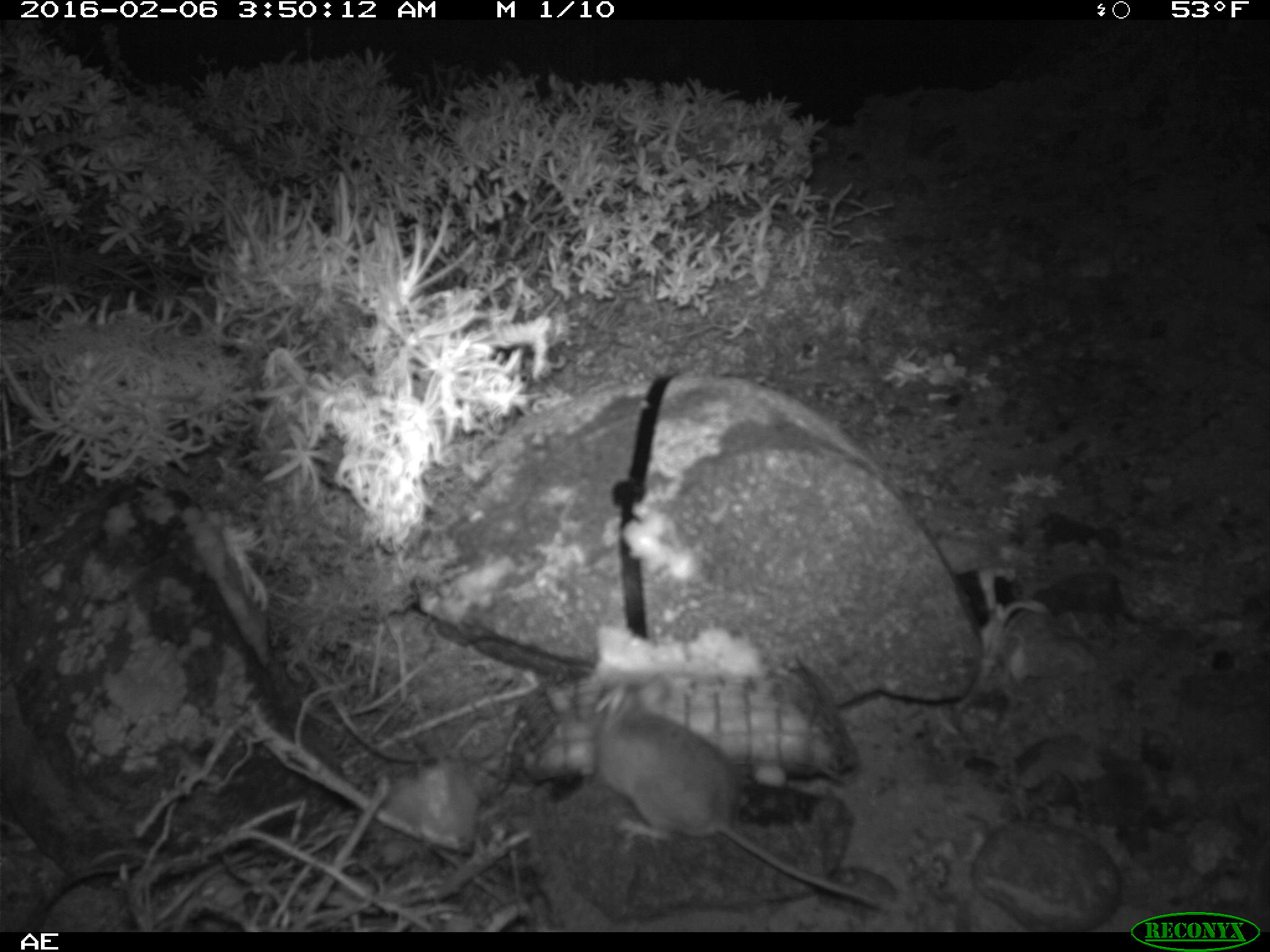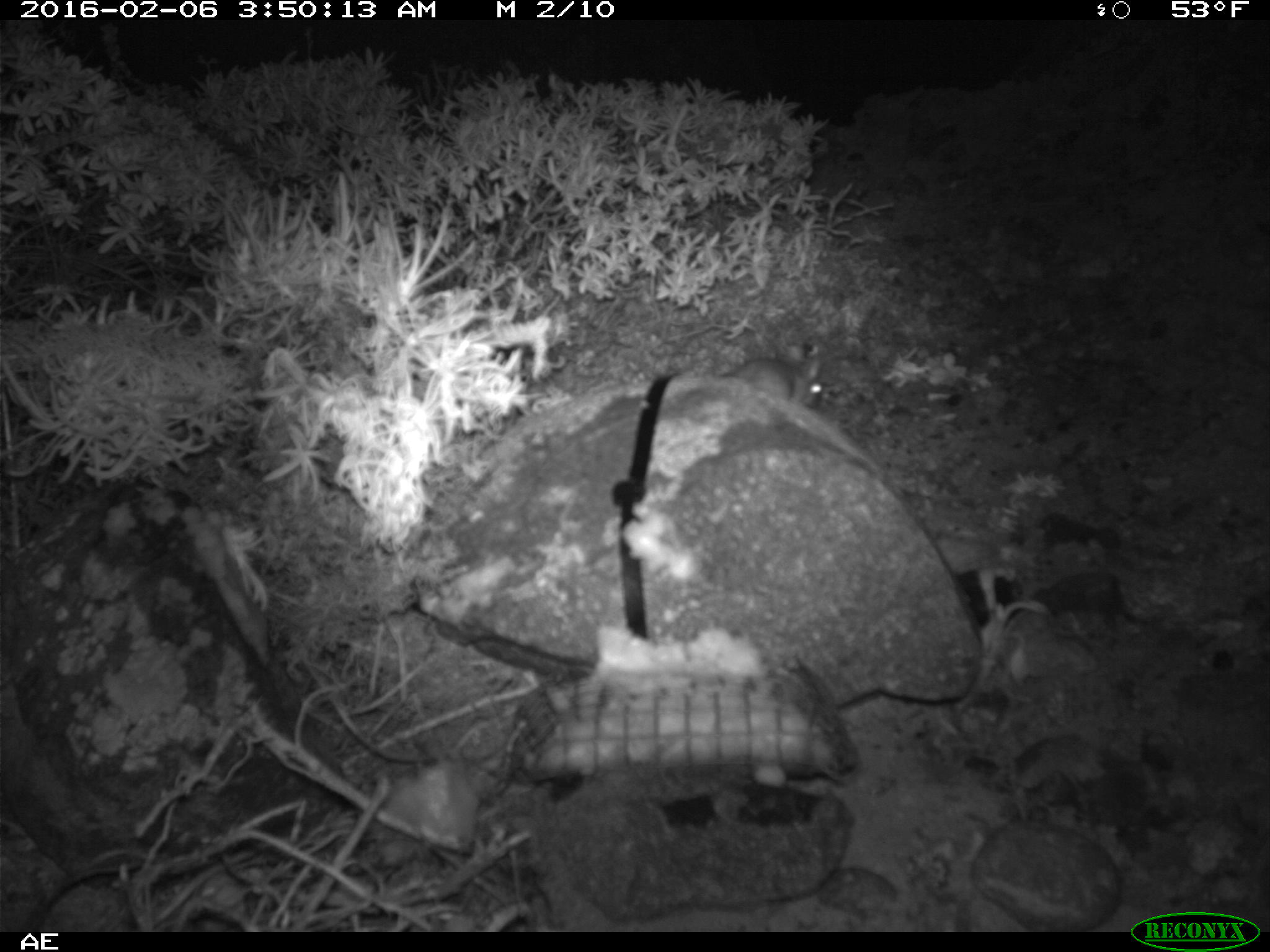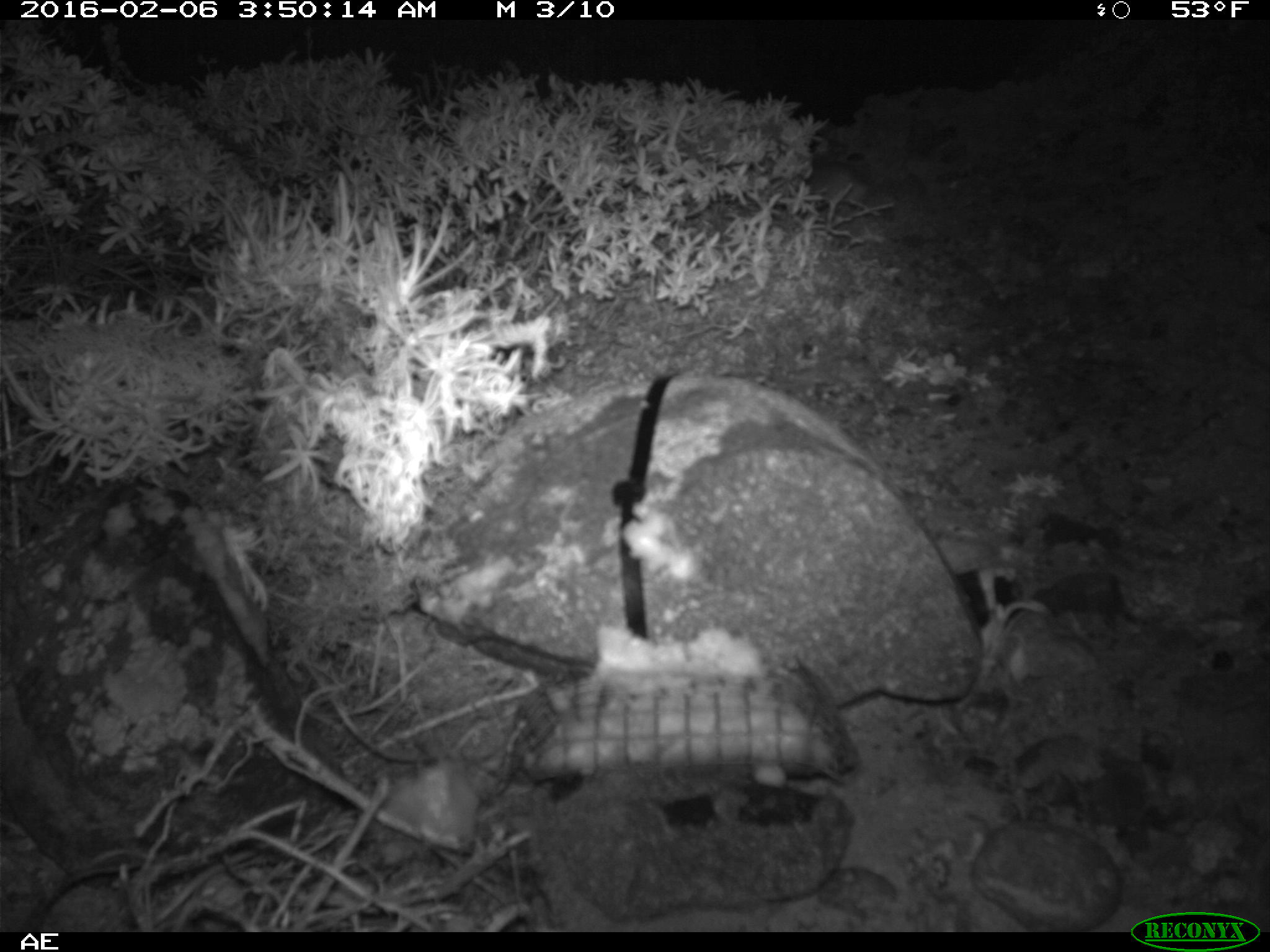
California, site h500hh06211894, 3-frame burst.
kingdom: Animalia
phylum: Chordata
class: Mammalia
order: Rodentia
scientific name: Rodentia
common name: rodent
Rodent (Rodentia).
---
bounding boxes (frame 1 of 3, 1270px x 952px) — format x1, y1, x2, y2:
rodent: 527, 679, 881, 908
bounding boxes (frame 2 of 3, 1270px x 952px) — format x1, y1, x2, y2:
rodent: 722, 343, 822, 409